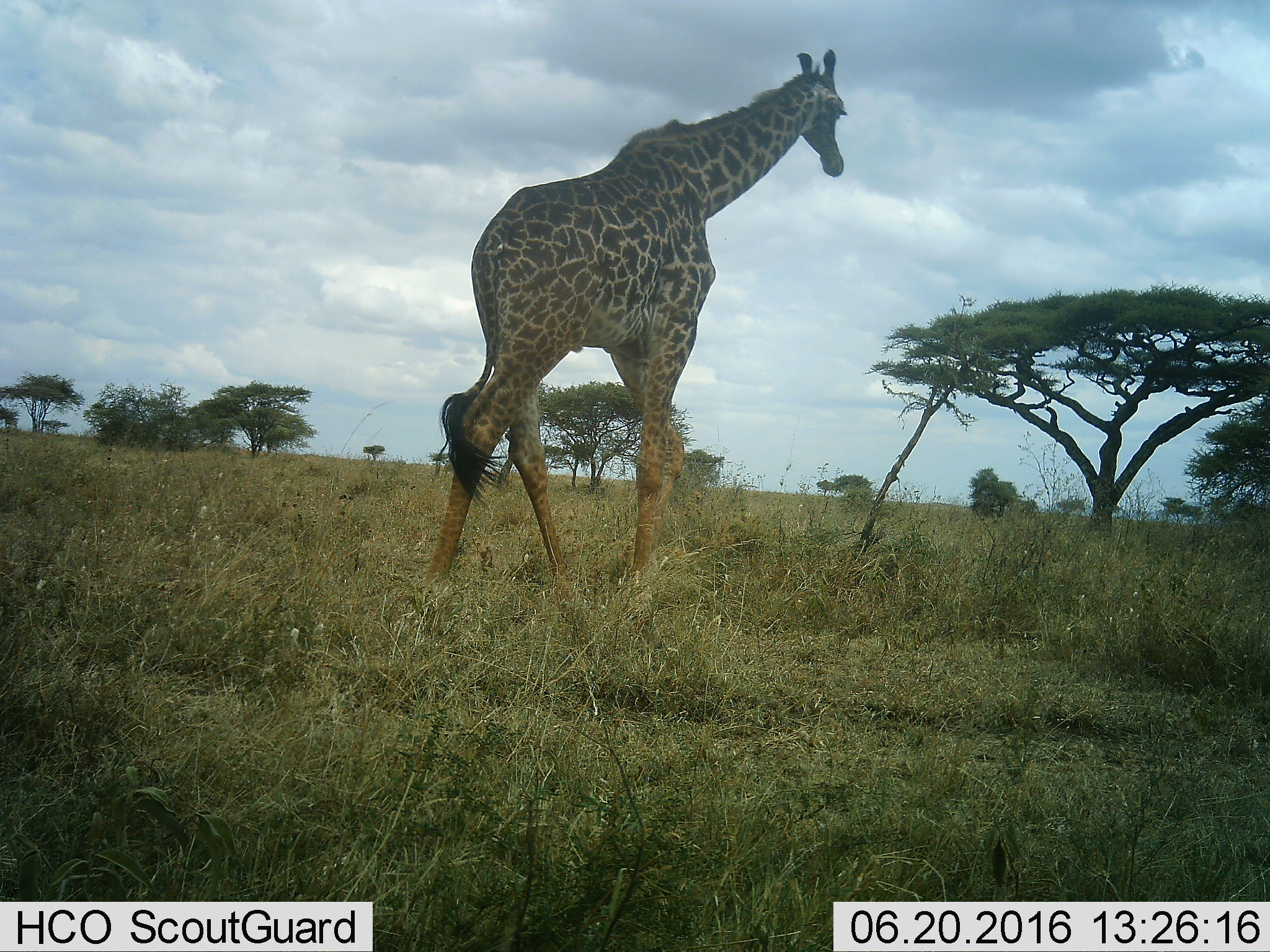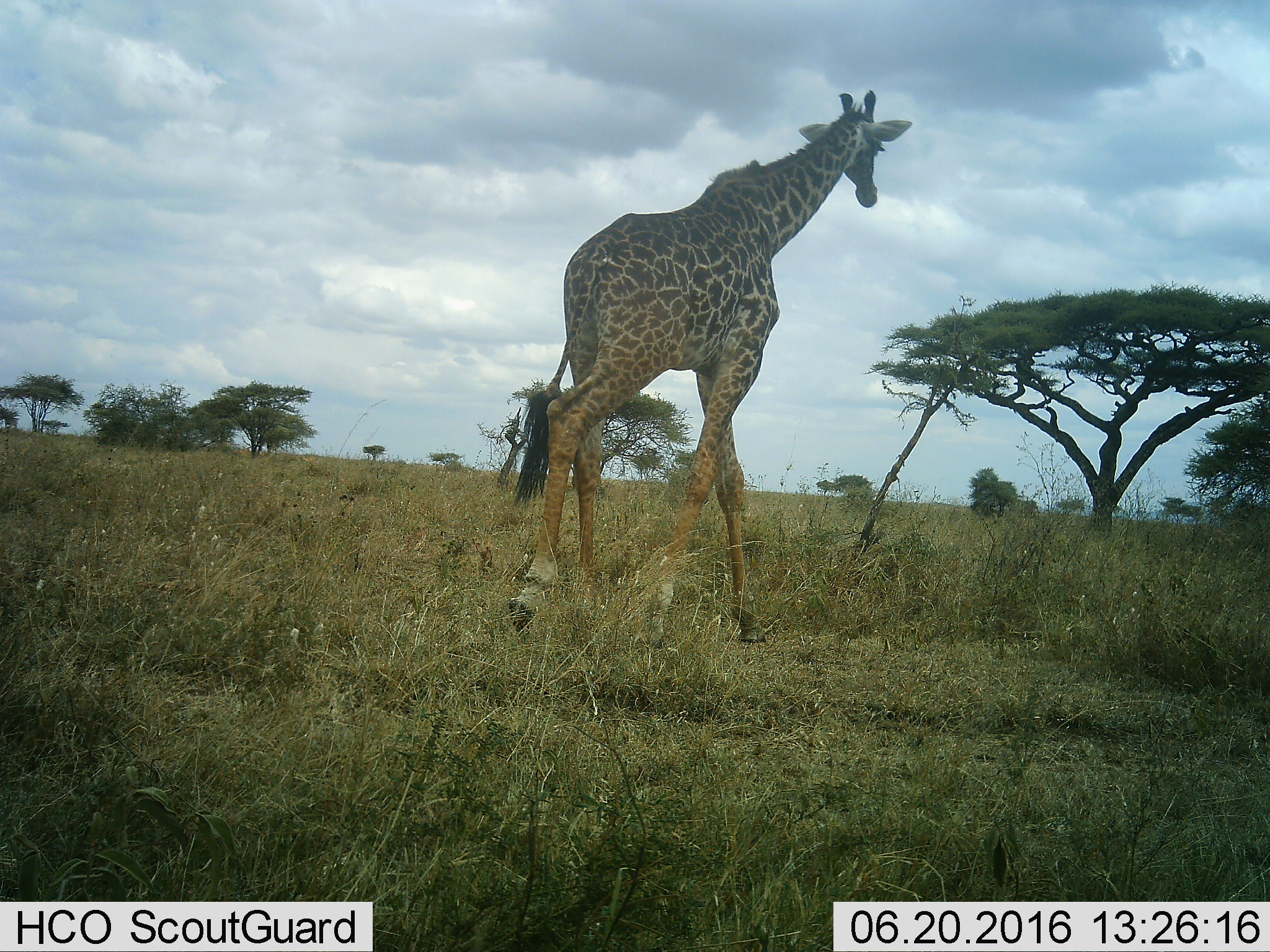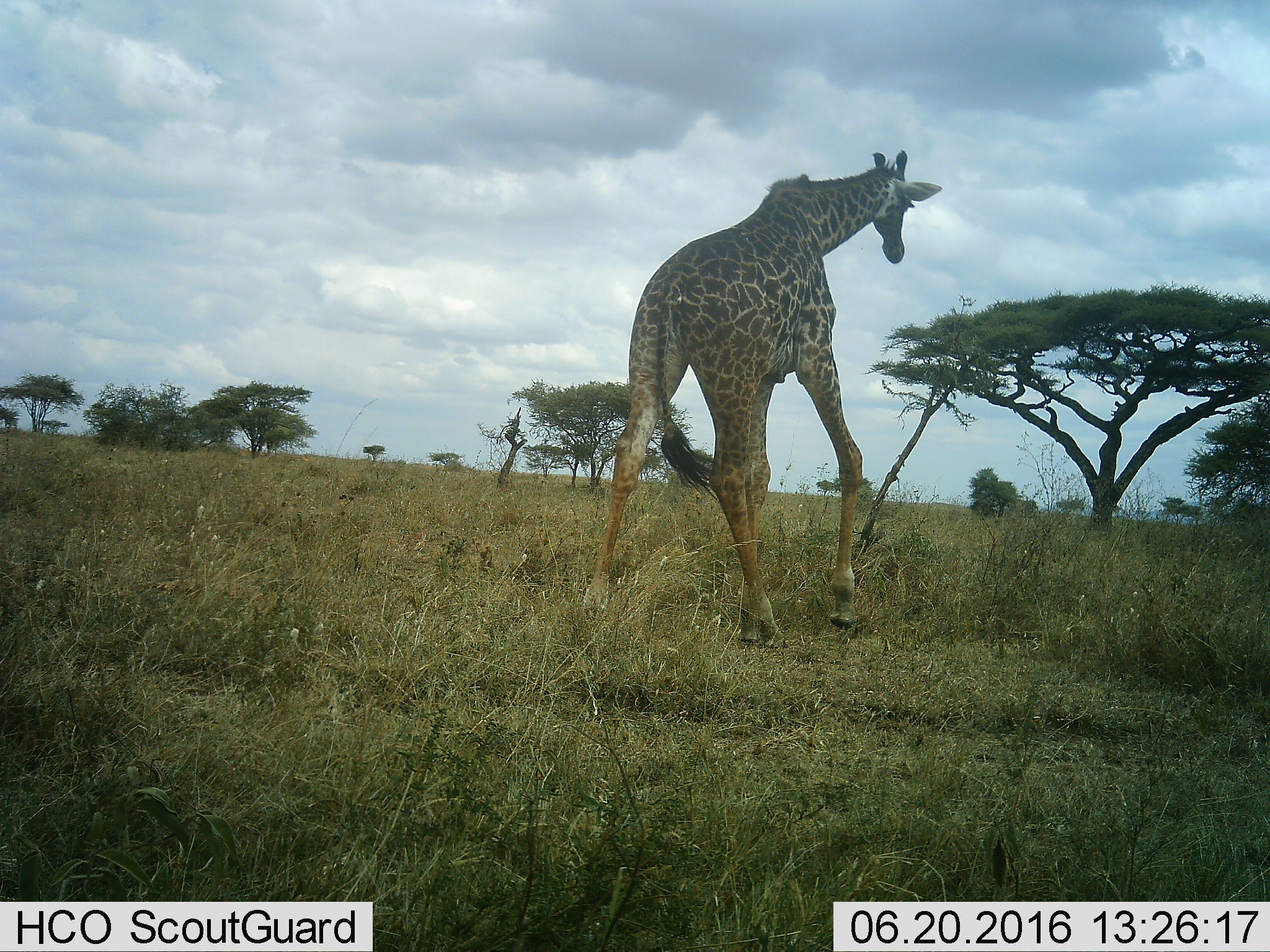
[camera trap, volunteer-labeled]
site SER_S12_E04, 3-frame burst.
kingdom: Animalia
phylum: Chordata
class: Mammalia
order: Artiodactyla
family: Giraffidae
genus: Giraffa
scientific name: Giraffa camelopardalis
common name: giraffe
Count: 1.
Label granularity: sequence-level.